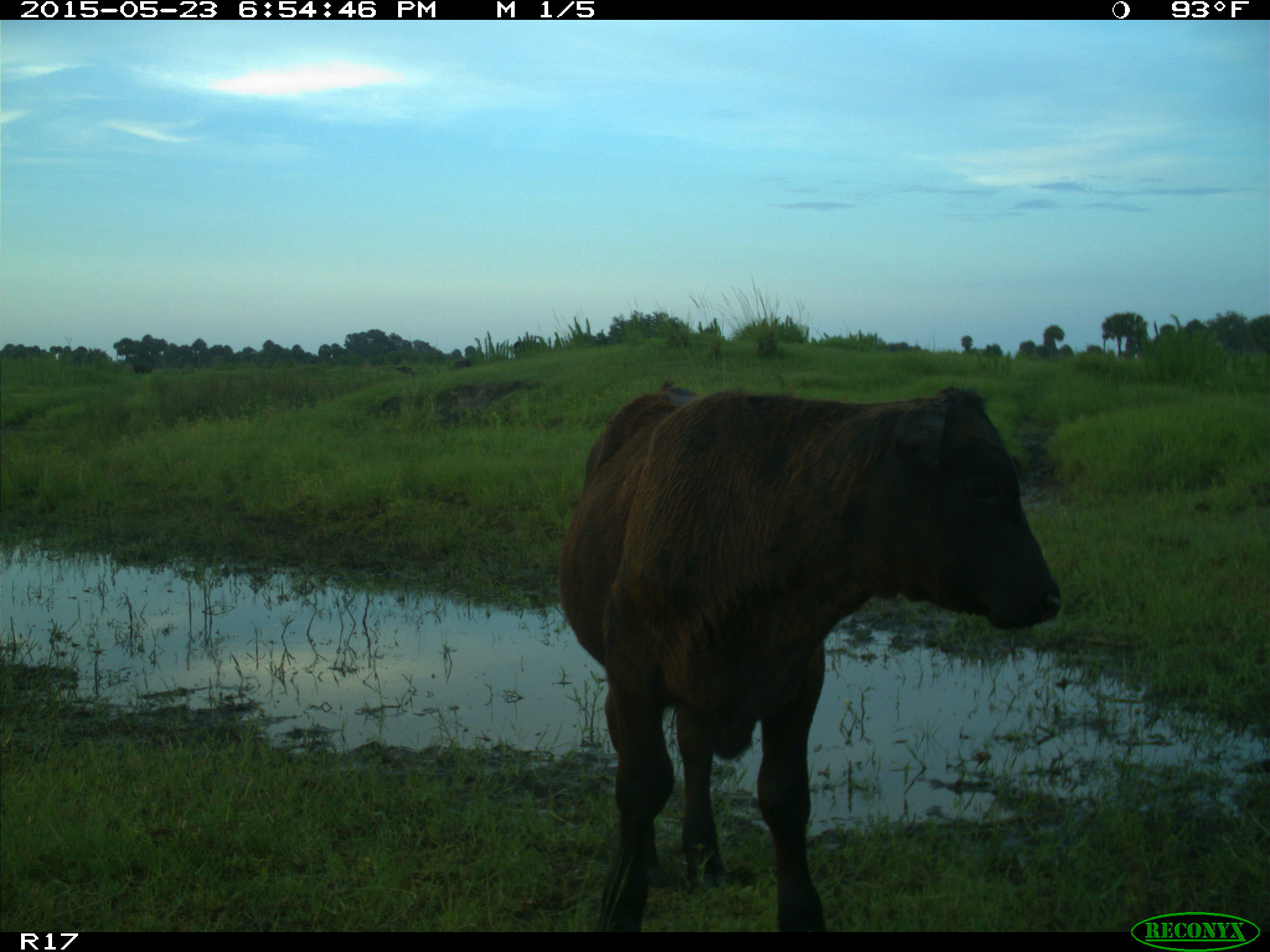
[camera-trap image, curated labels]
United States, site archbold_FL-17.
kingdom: Animalia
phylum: Chordata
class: Mammalia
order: Artiodactyla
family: Bovidae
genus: Bos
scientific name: Bos taurus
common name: domestic cow